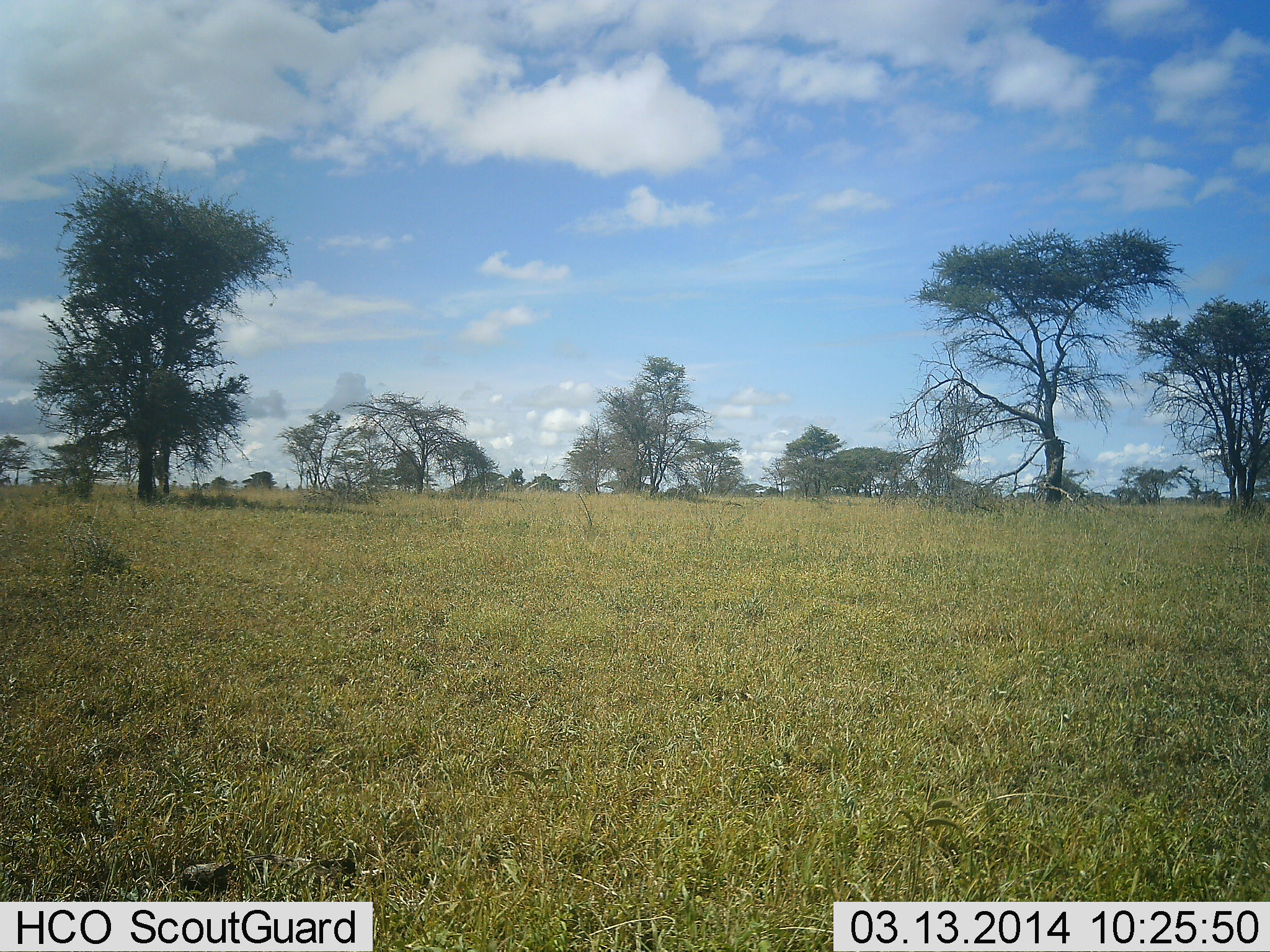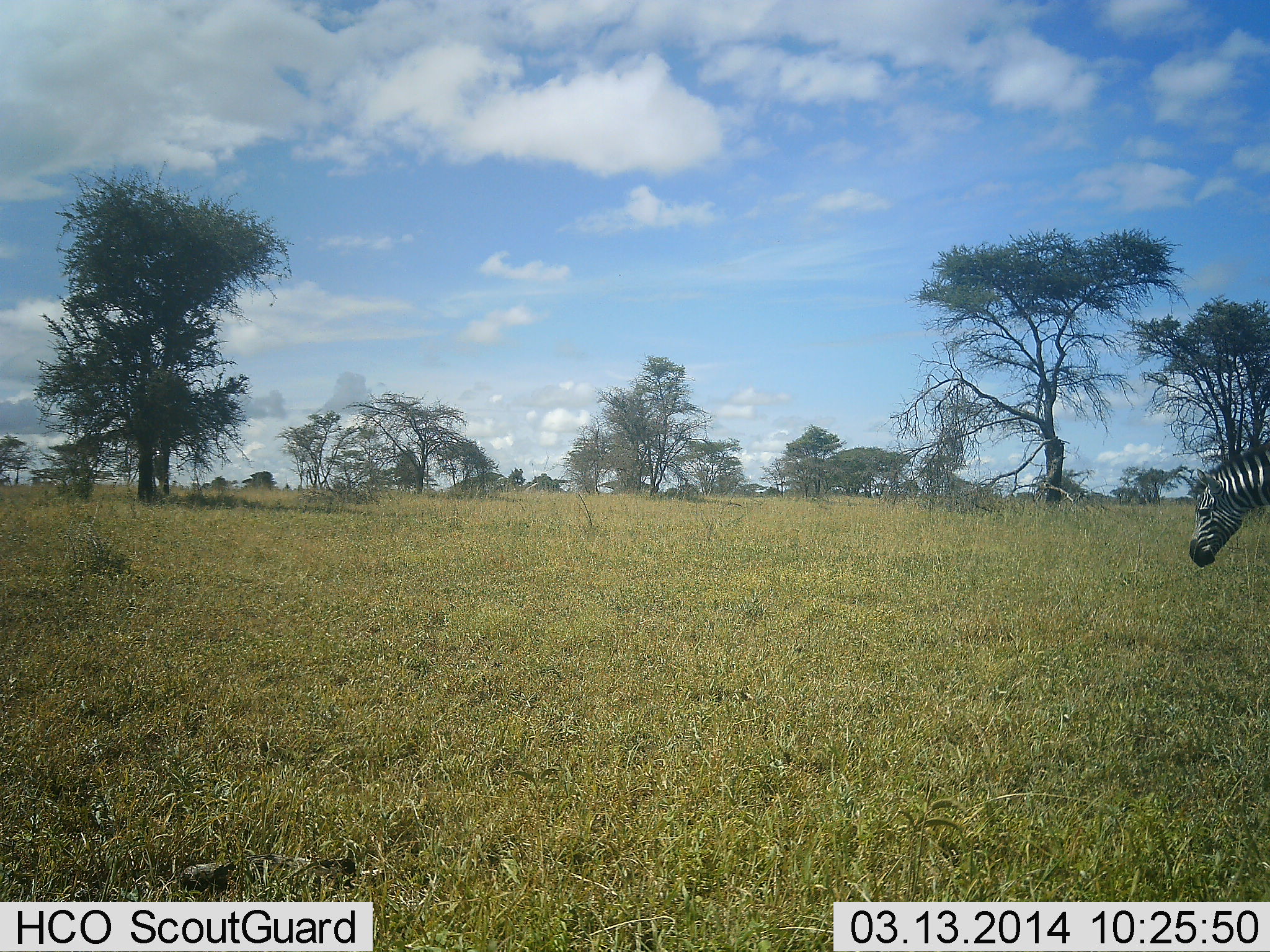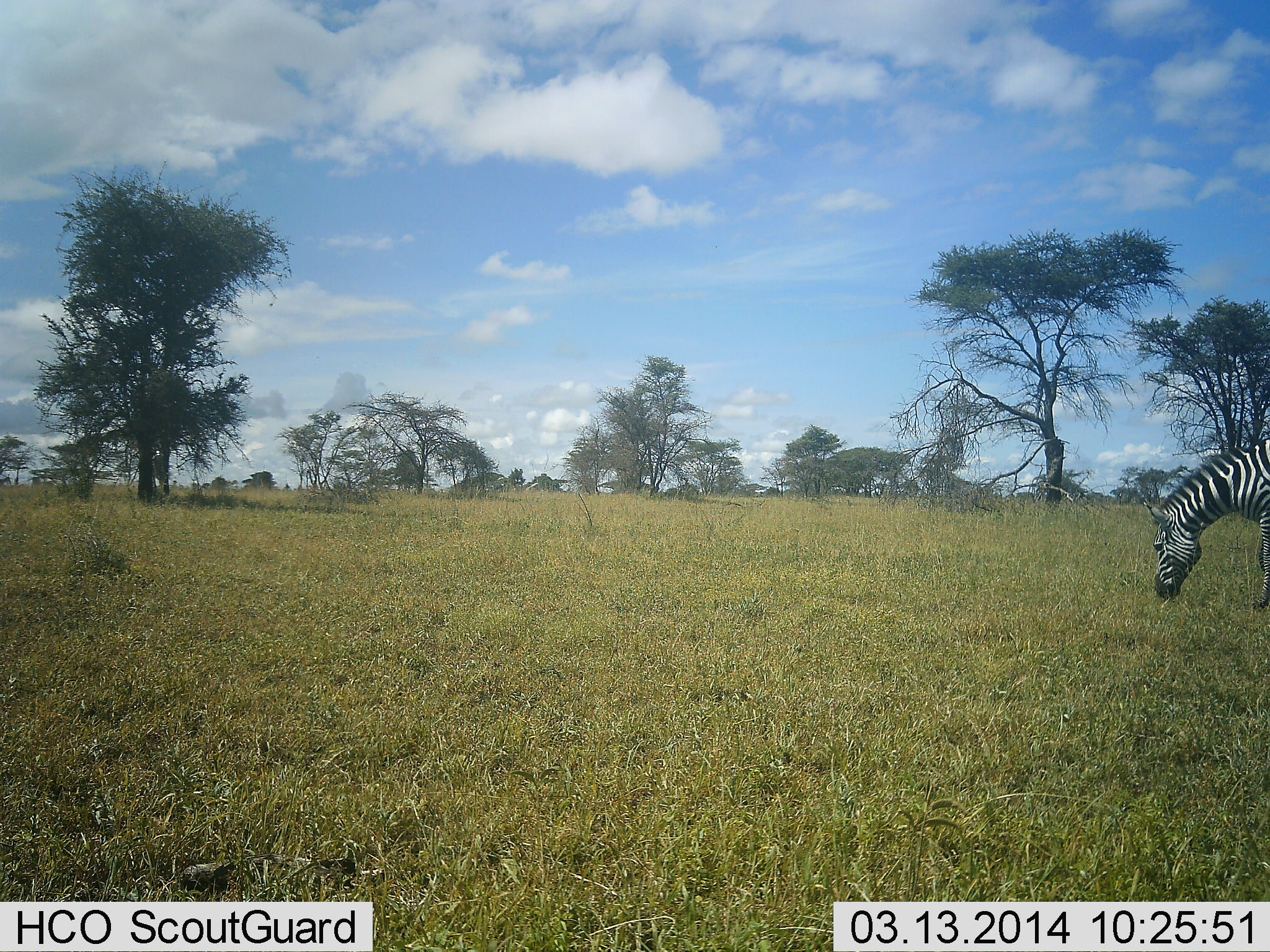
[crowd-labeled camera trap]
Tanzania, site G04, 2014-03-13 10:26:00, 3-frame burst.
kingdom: Animalia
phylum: Chordata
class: Mammalia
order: Perissodactyla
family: Equidae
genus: Equus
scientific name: Equus quagga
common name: plains zebra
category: zebra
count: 1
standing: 0%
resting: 0%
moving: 70%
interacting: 0%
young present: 0%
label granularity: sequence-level